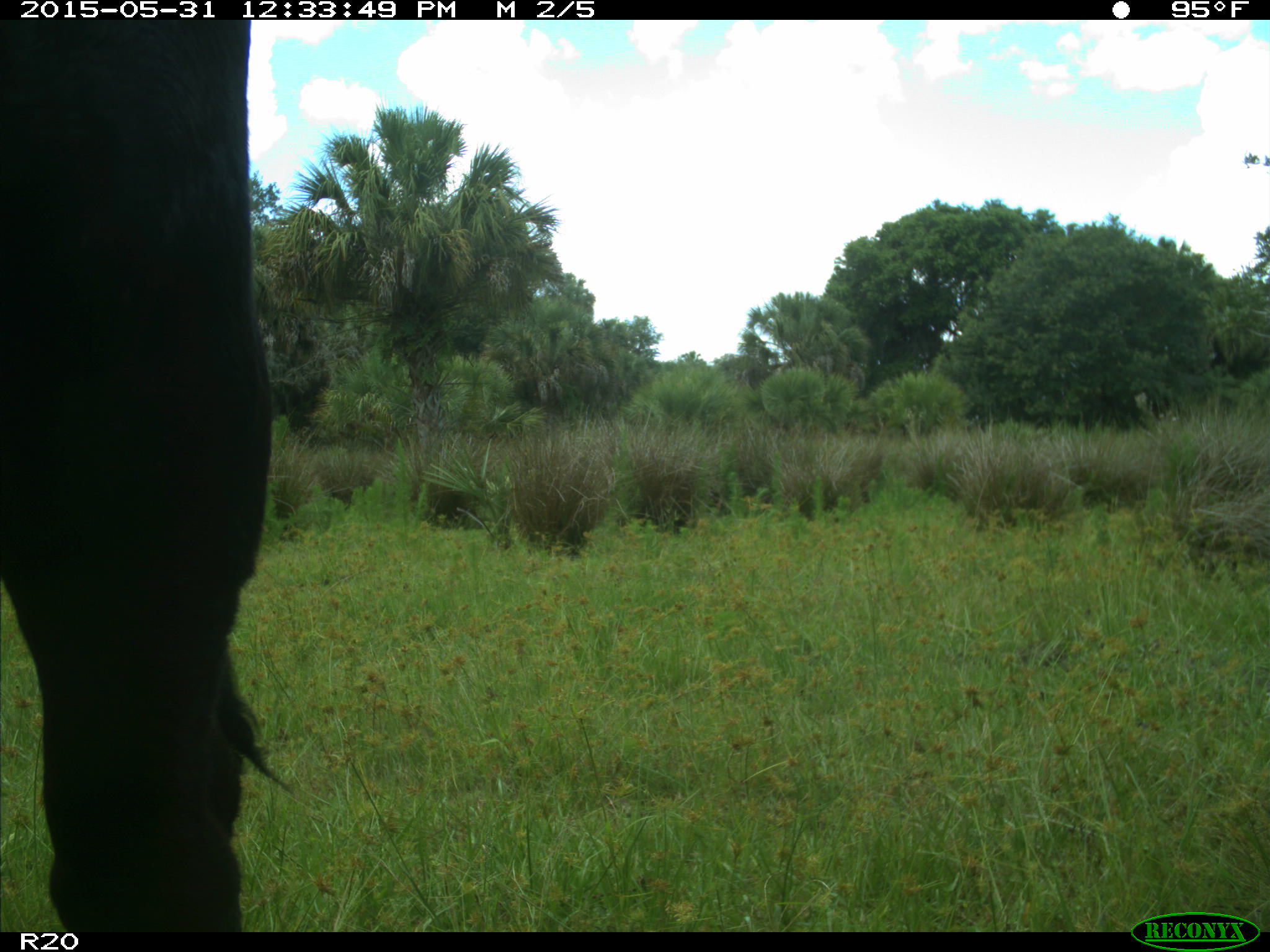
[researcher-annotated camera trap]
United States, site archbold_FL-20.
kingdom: Animalia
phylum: Chordata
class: Mammalia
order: Artiodactyla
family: Bovidae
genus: Bos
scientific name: Bos taurus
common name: domestic cow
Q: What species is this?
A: Bos taurus (domestic cow).